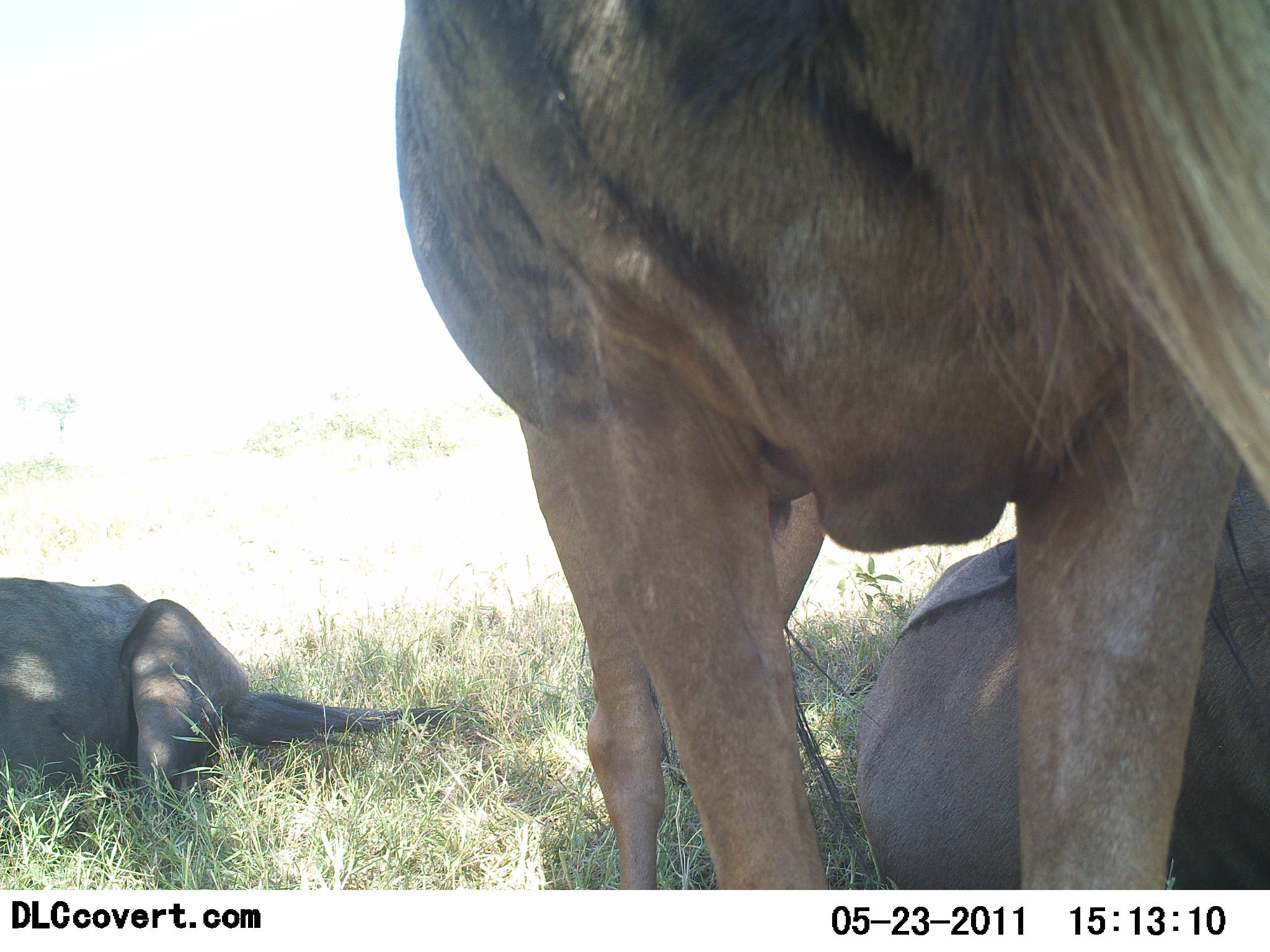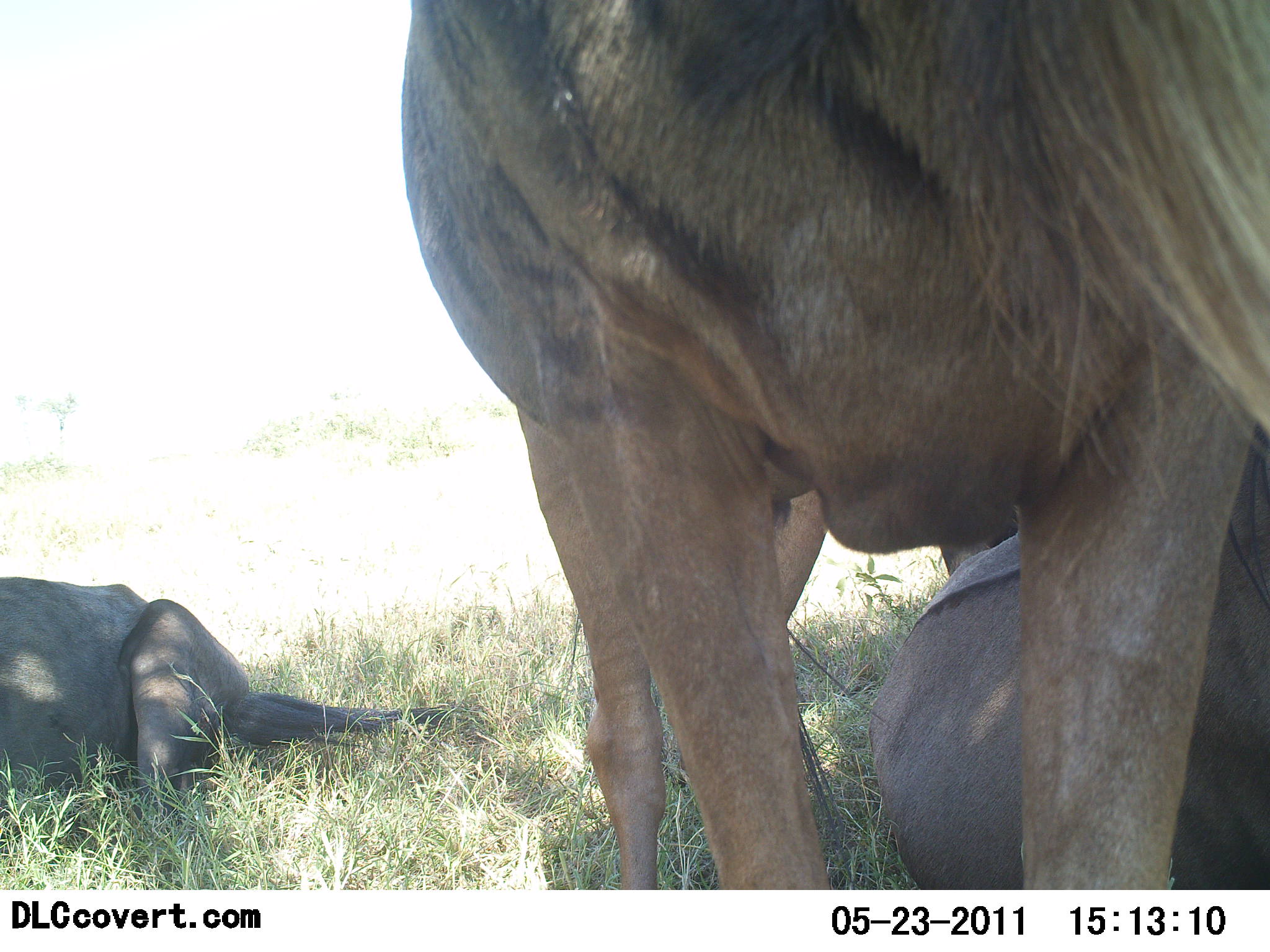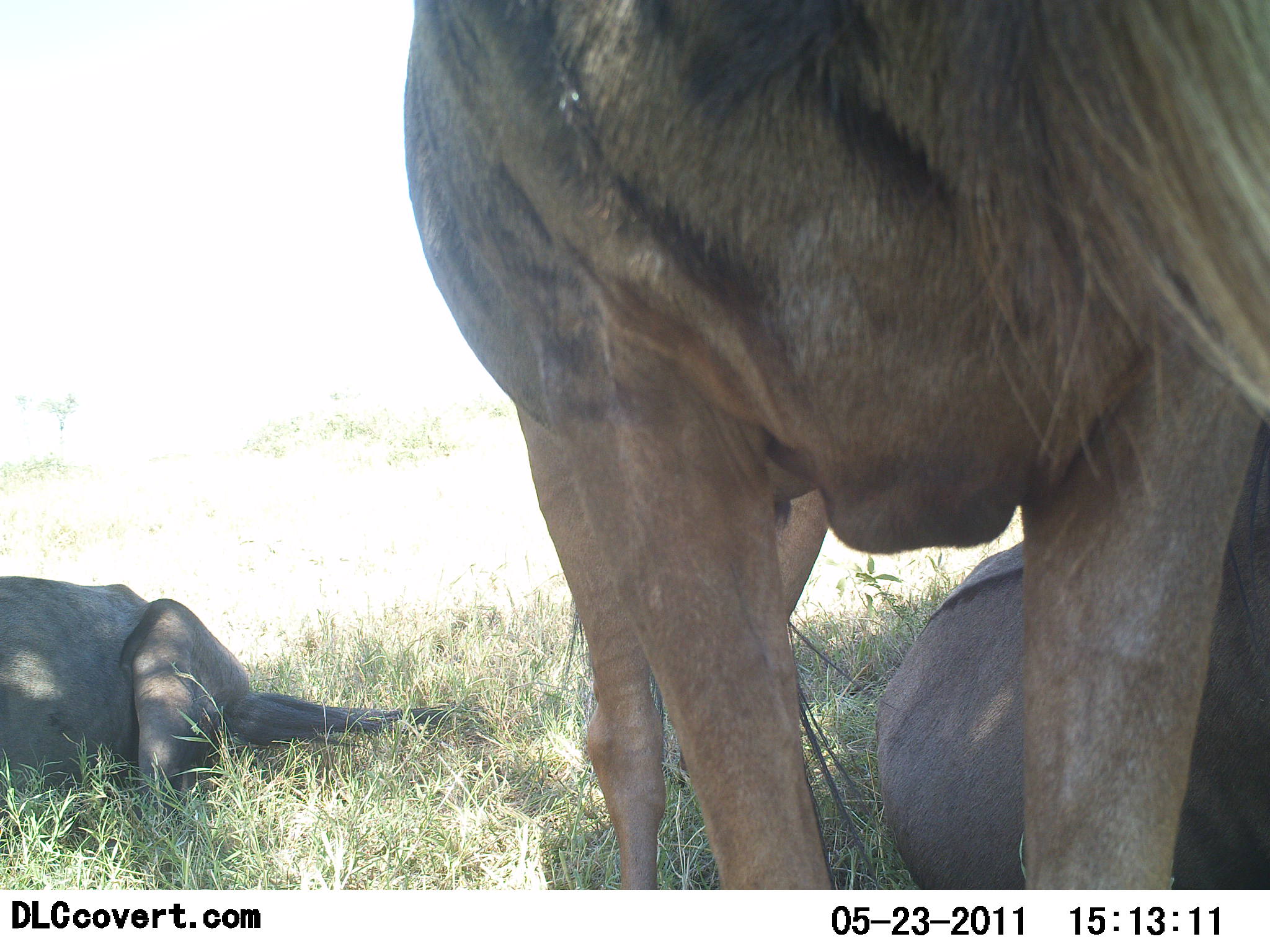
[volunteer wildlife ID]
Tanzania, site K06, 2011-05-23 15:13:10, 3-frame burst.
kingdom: Animalia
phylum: Chordata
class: Mammalia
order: Artiodactyla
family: Bovidae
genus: Connochaetes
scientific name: Connochaetes taurinus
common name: blue wildebeest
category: wildebeest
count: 3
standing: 75%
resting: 100%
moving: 0%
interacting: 0%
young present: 0%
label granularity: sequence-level